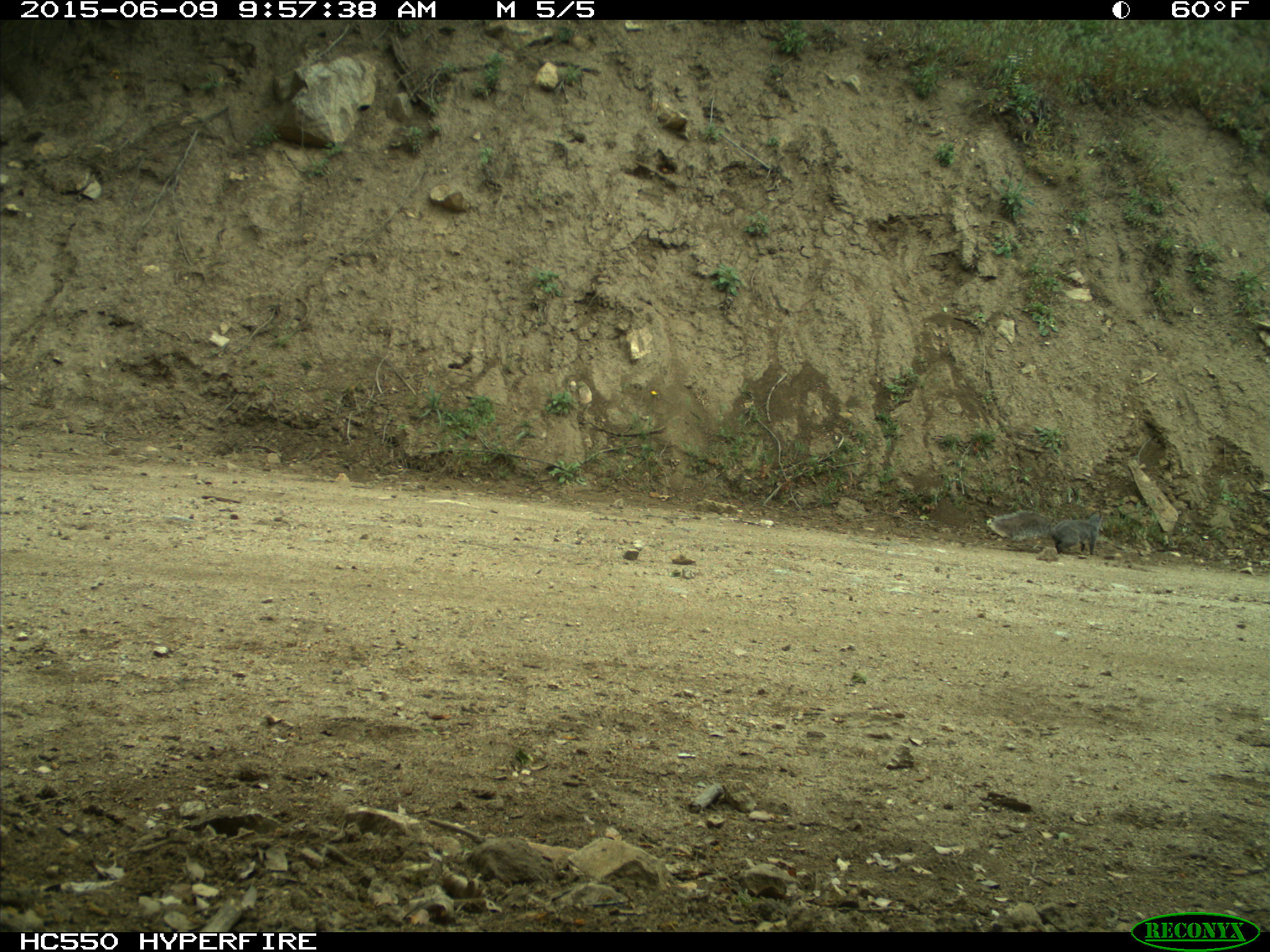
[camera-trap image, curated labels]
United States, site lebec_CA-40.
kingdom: Animalia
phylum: Chordata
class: Mammalia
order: Rodentia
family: Sciuridae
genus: Sciurus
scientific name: Sciurus carolinensis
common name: eastern gray squirrel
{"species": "Sciurus carolinensis (eastern gray squirrel)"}